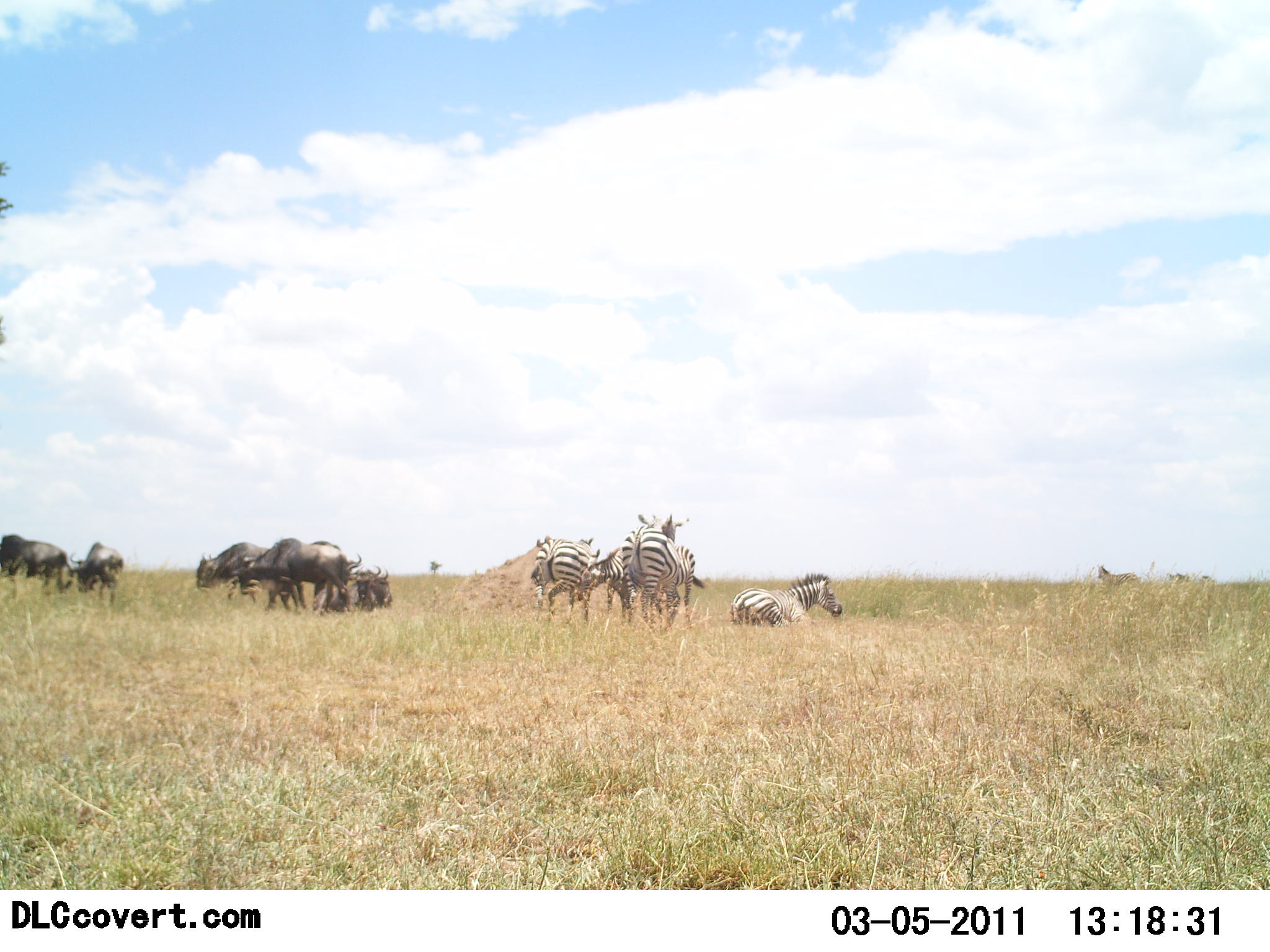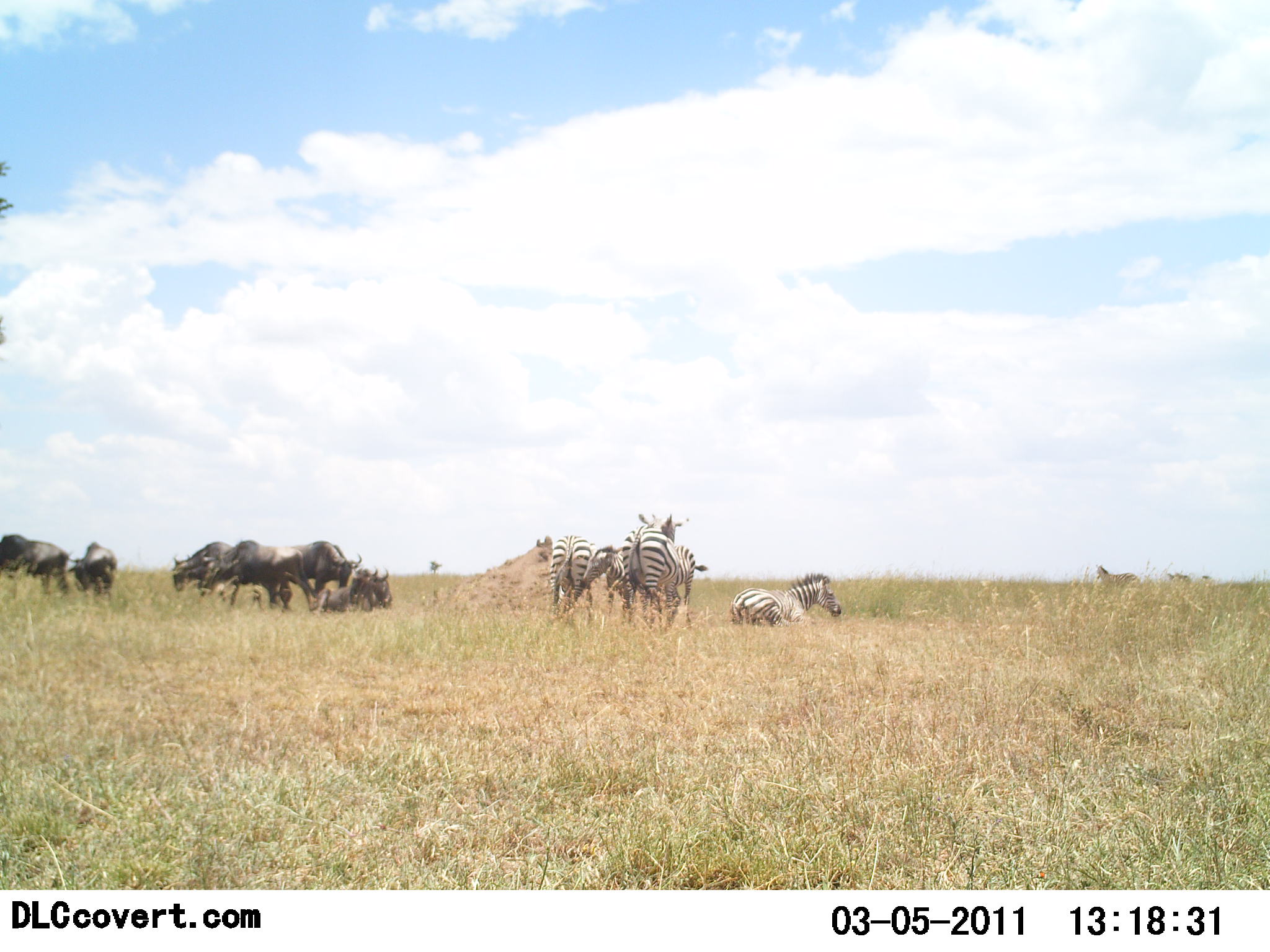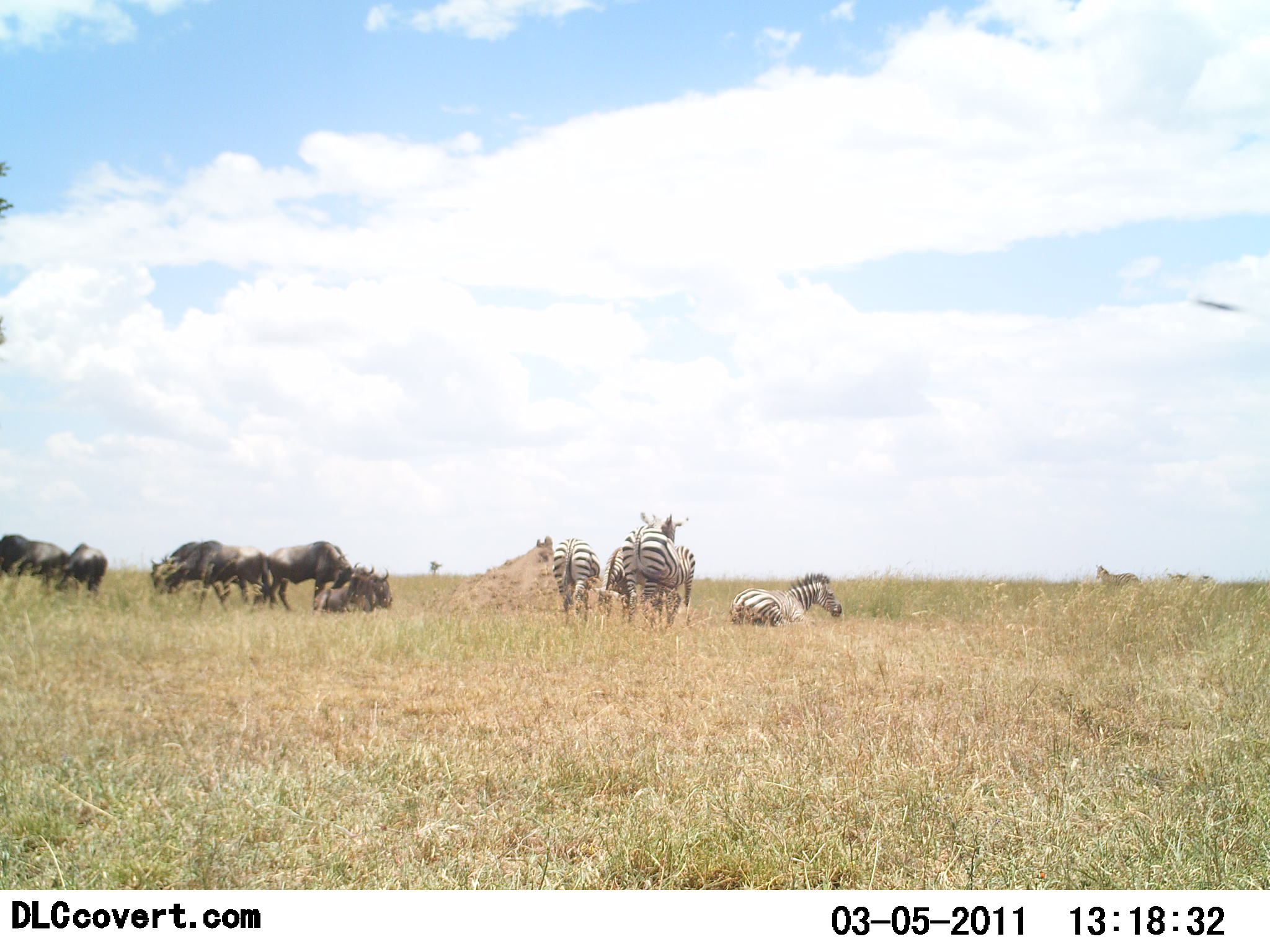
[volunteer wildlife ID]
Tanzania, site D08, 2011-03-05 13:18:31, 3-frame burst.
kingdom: Animalia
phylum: Chordata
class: Mammalia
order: Artiodactyla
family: Bovidae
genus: Connochaetes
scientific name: Connochaetes taurinus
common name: blue wildebeest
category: wildebeest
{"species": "wildebeest (blue wildebeest) (Connochaetes taurinus)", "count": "6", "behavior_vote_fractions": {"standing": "70%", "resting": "50%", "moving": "10%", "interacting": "0%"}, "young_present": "0%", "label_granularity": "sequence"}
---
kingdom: Animalia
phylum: Chordata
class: Mammalia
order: Perissodactyla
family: Equidae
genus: Equus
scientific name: Equus quagga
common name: plains zebra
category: zebra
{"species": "zebra (plains zebra) (Equus quagga)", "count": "5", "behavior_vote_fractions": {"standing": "71%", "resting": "79%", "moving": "14%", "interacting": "0%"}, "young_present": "0%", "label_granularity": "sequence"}